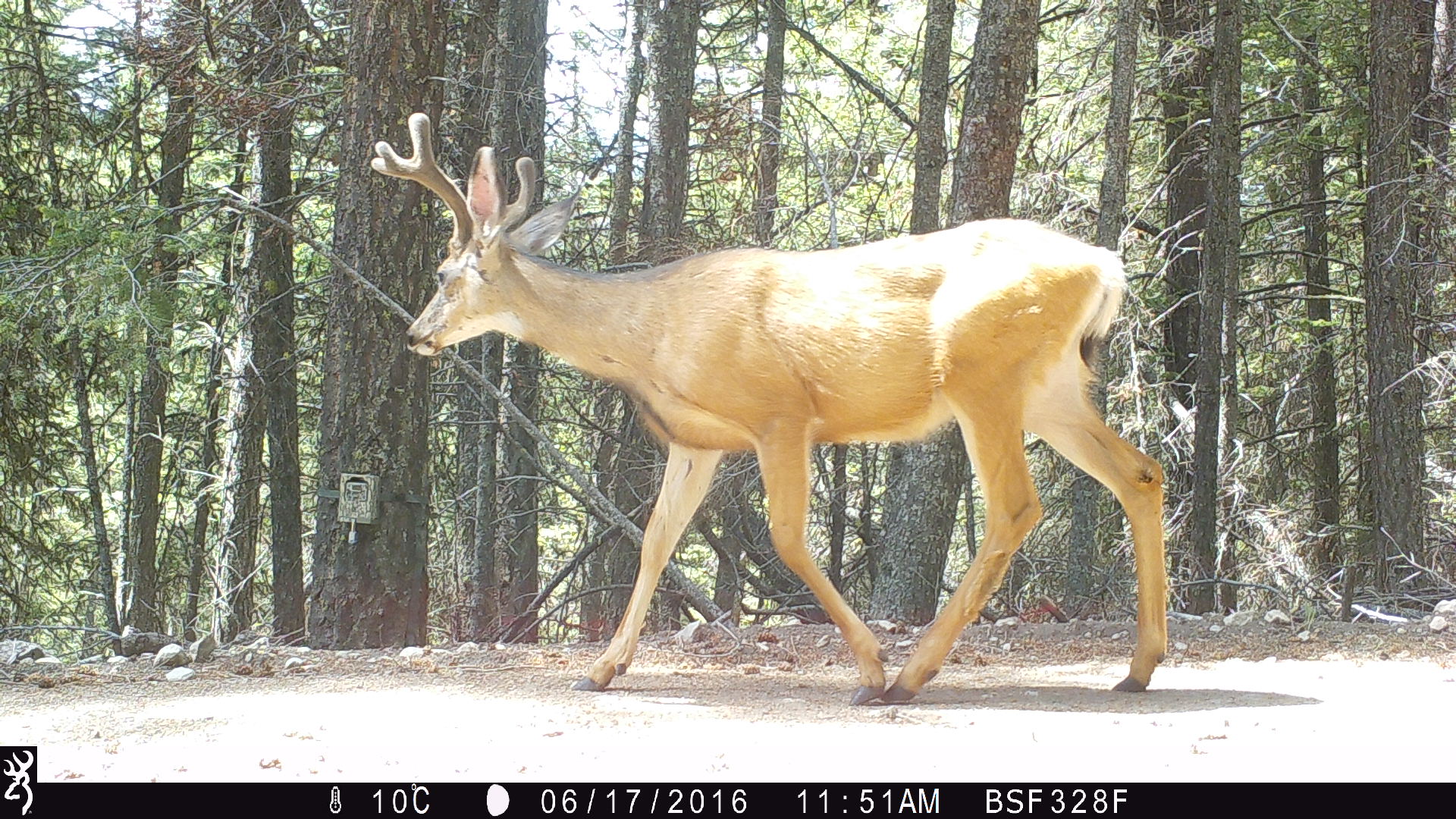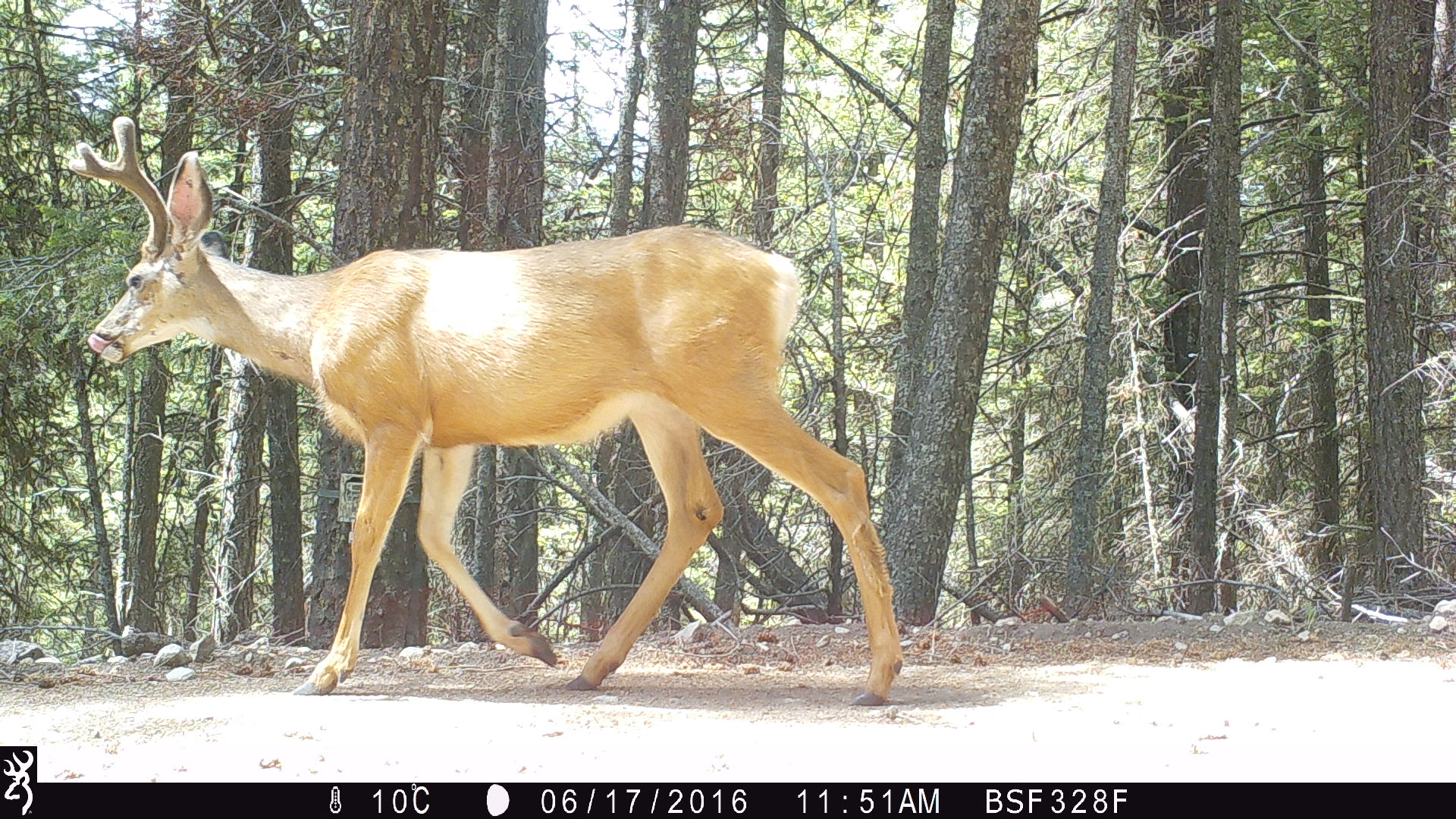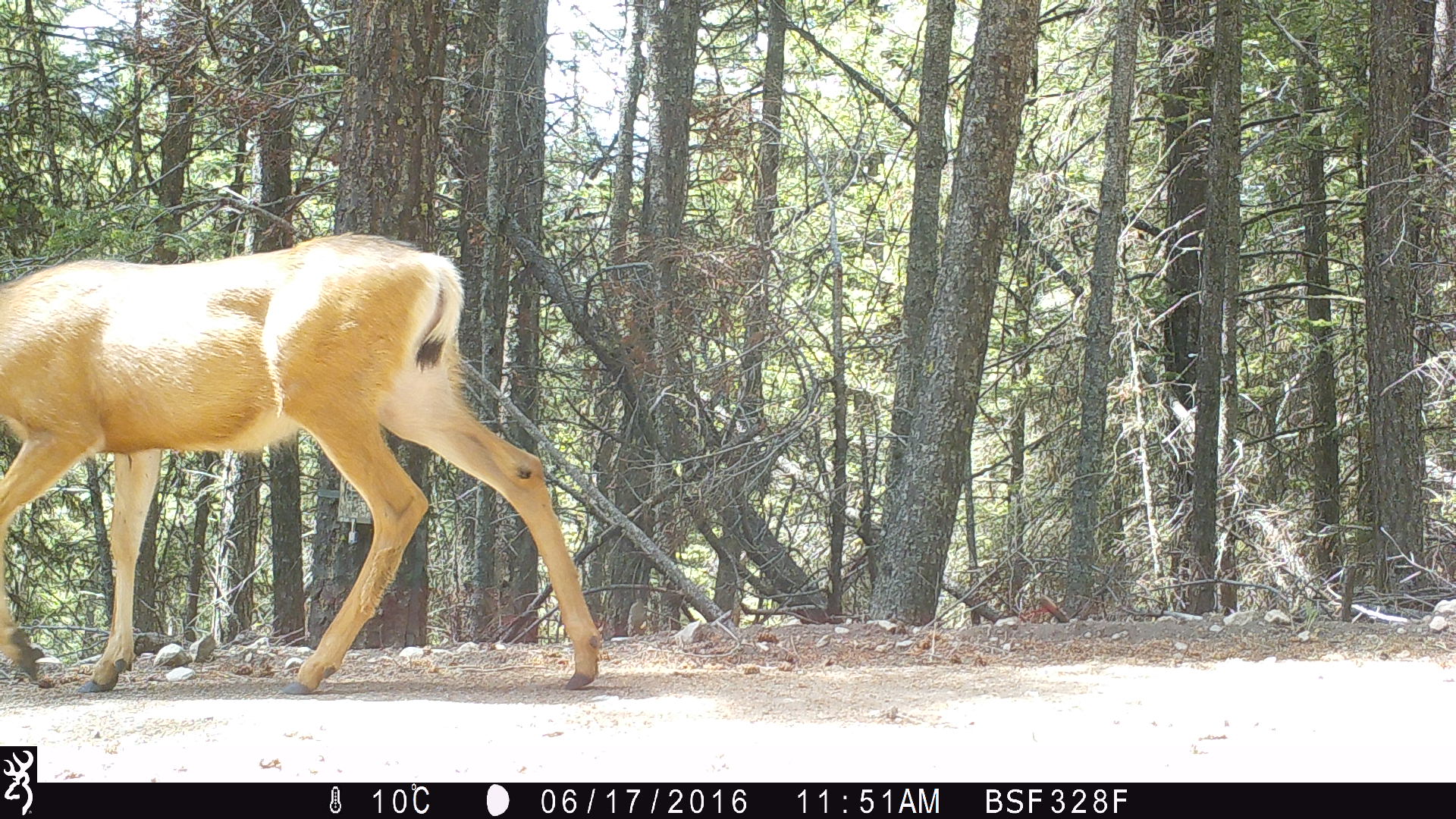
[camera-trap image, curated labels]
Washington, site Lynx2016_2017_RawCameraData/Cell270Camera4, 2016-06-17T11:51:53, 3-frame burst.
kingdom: Animalia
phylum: Chordata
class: Mammalia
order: Artiodactyla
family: Cervidae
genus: Odocoileus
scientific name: Odocoileus hemionus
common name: mule deer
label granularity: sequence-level